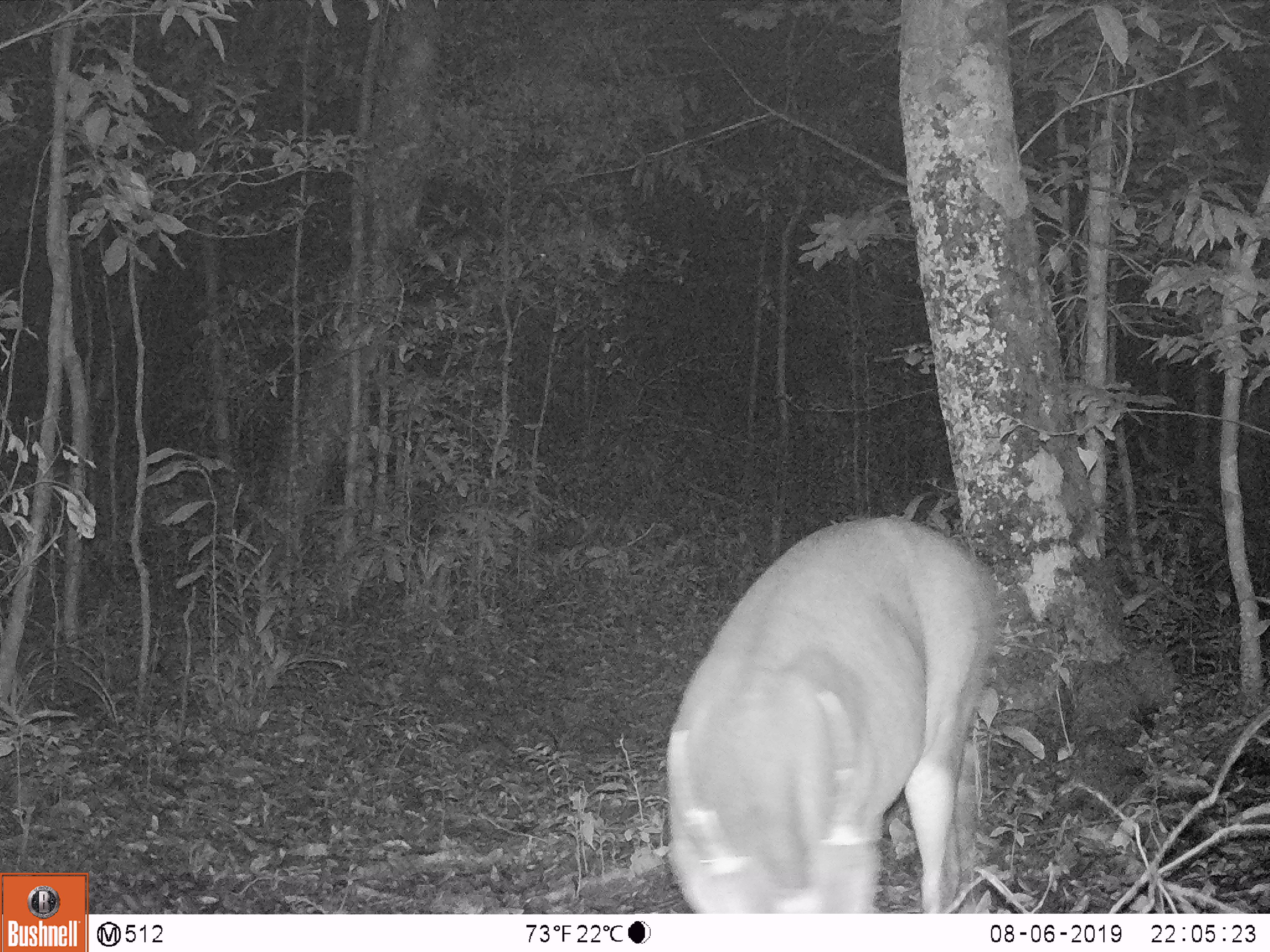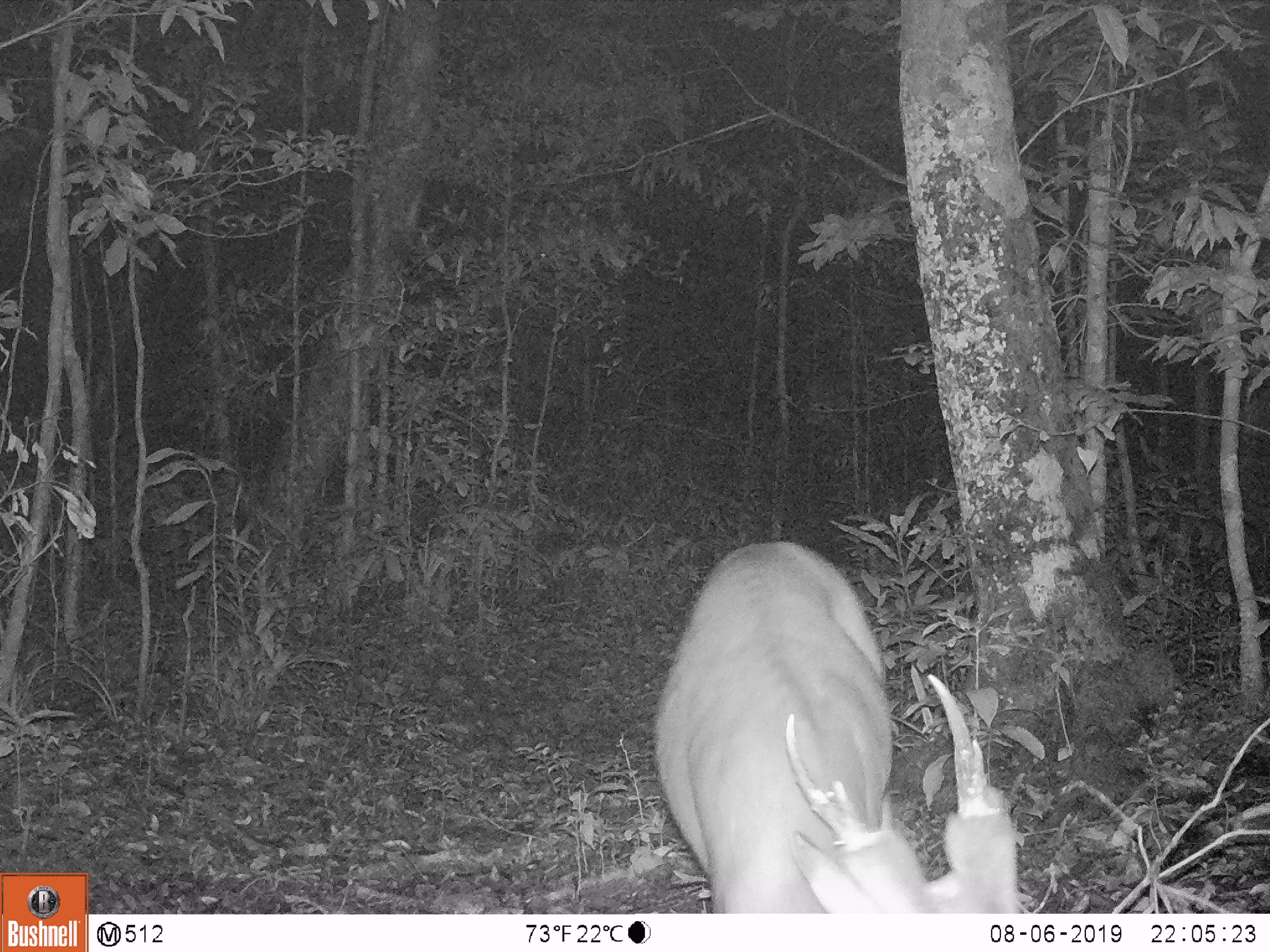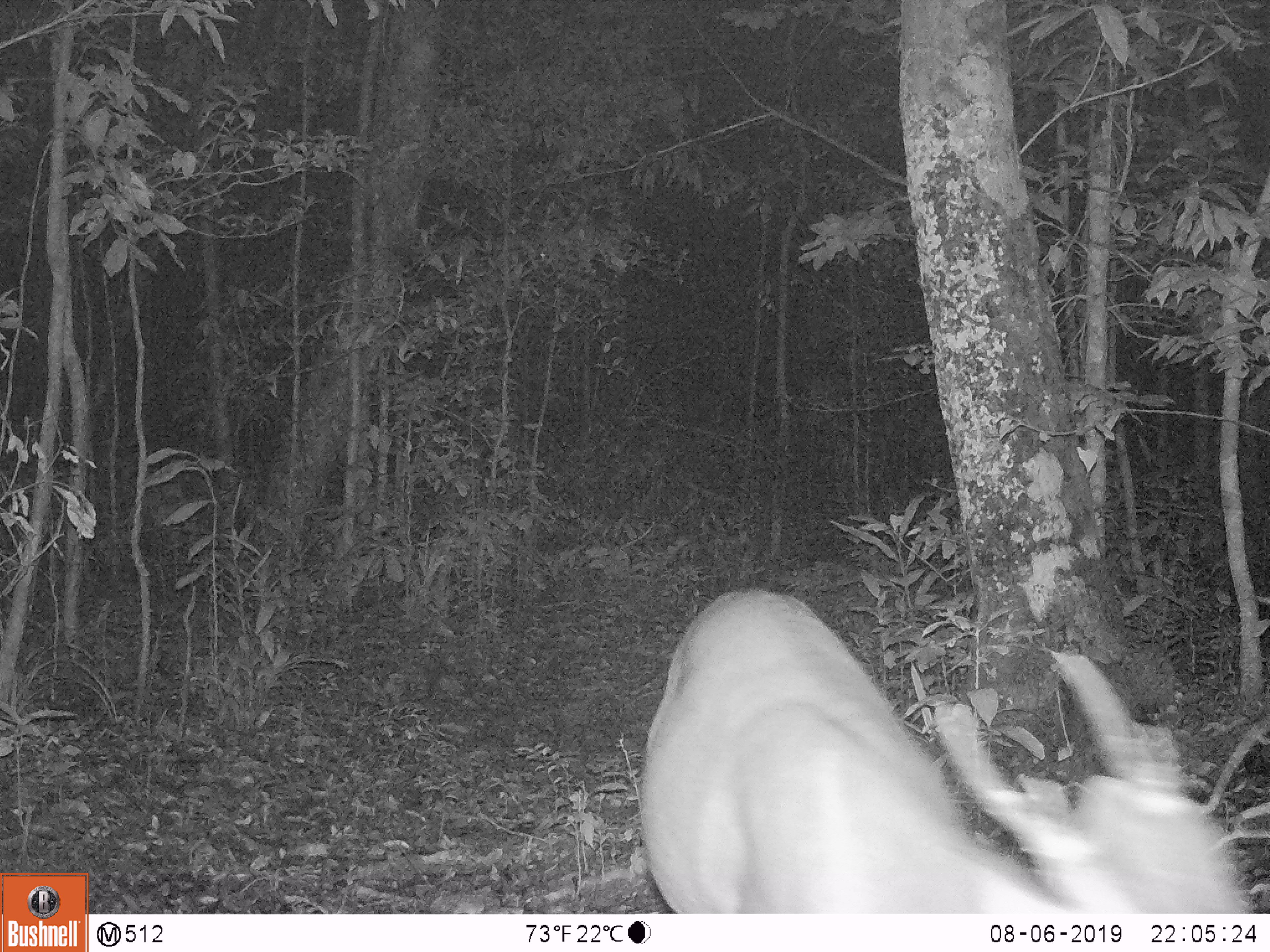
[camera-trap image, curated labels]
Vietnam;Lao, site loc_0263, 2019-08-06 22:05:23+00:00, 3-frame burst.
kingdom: Animalia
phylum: Chordata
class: Mammalia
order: Artiodactyla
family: Cervidae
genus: Muntiacus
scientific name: Muntiacus vuquangensis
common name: large-antlered muntjac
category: large antlered muntjac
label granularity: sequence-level